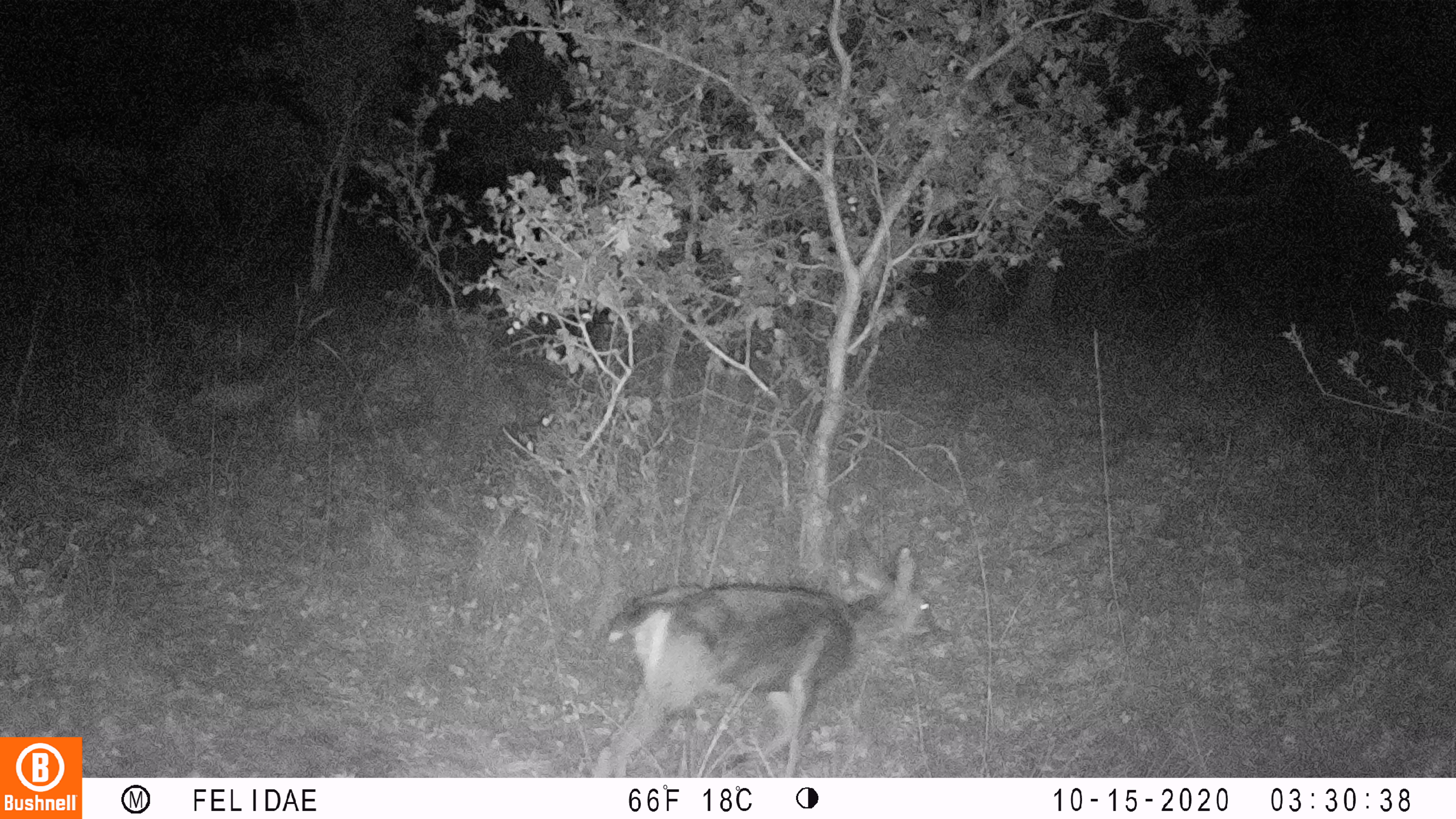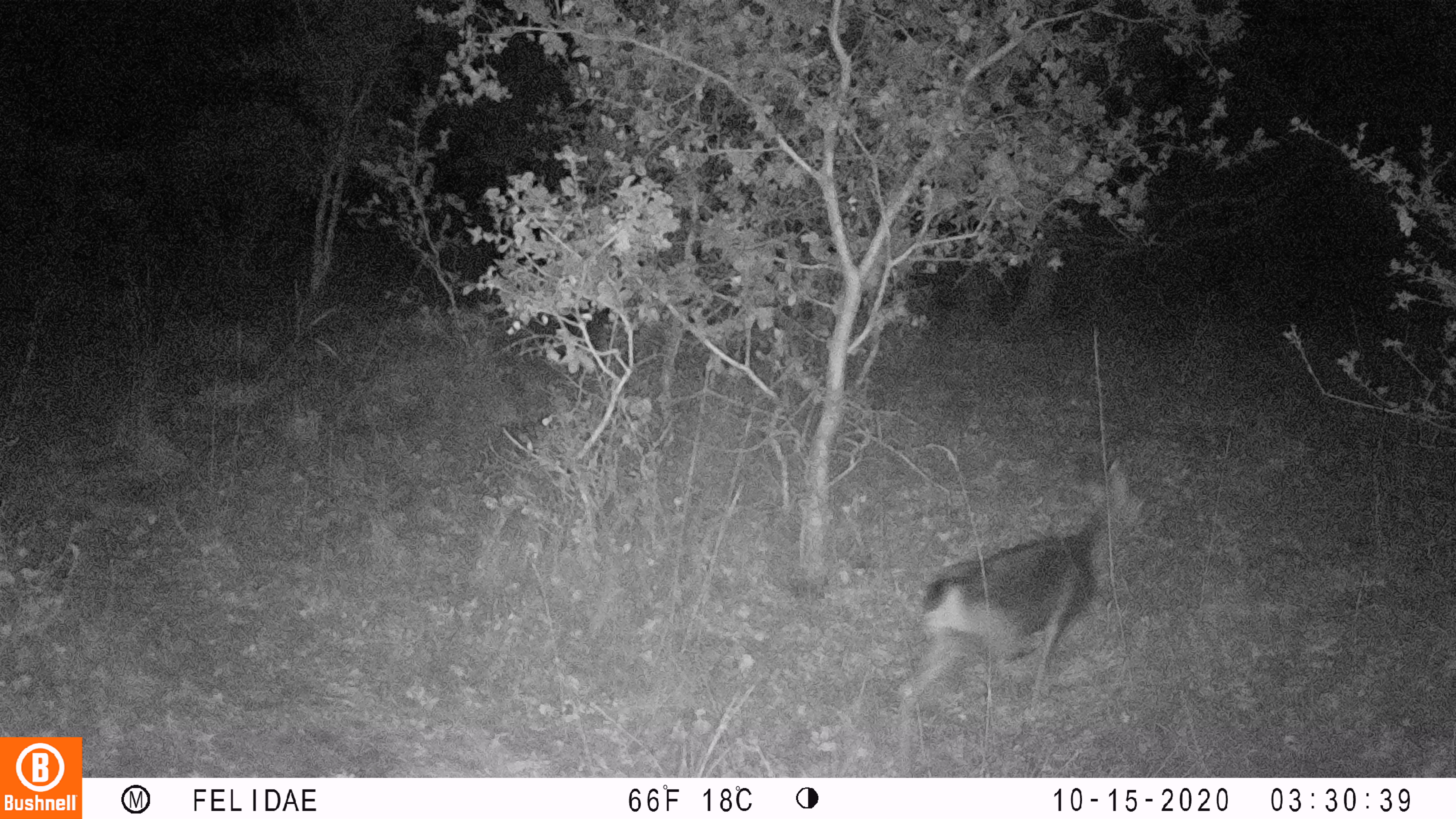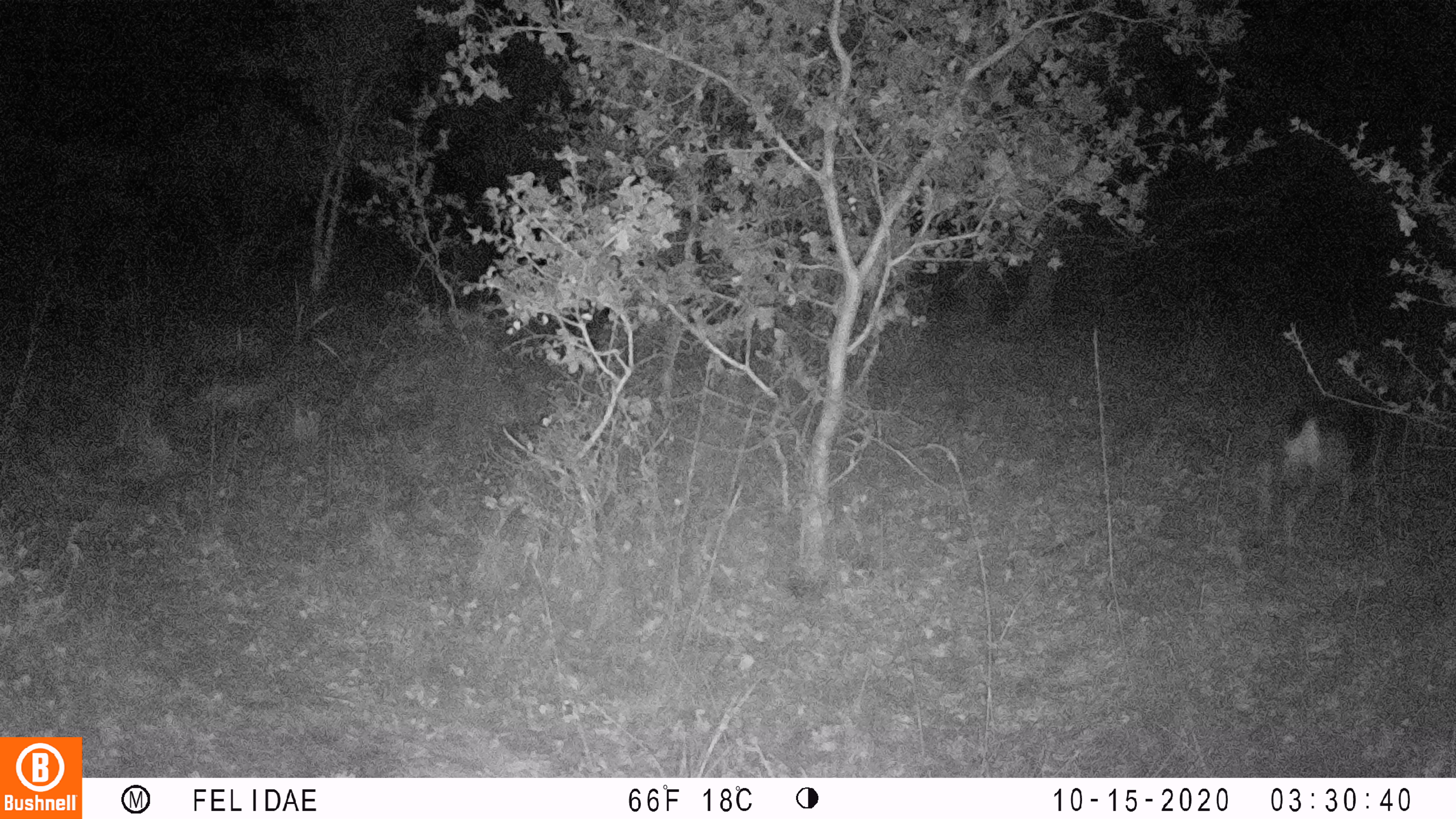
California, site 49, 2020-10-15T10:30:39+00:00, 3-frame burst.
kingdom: Animalia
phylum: Chordata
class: Mammalia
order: Artiodactyla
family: Cervidae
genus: Odocoileus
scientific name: Odocoileus hemionus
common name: mule deer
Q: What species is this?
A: Mule deer (Odocoileus hemionus).